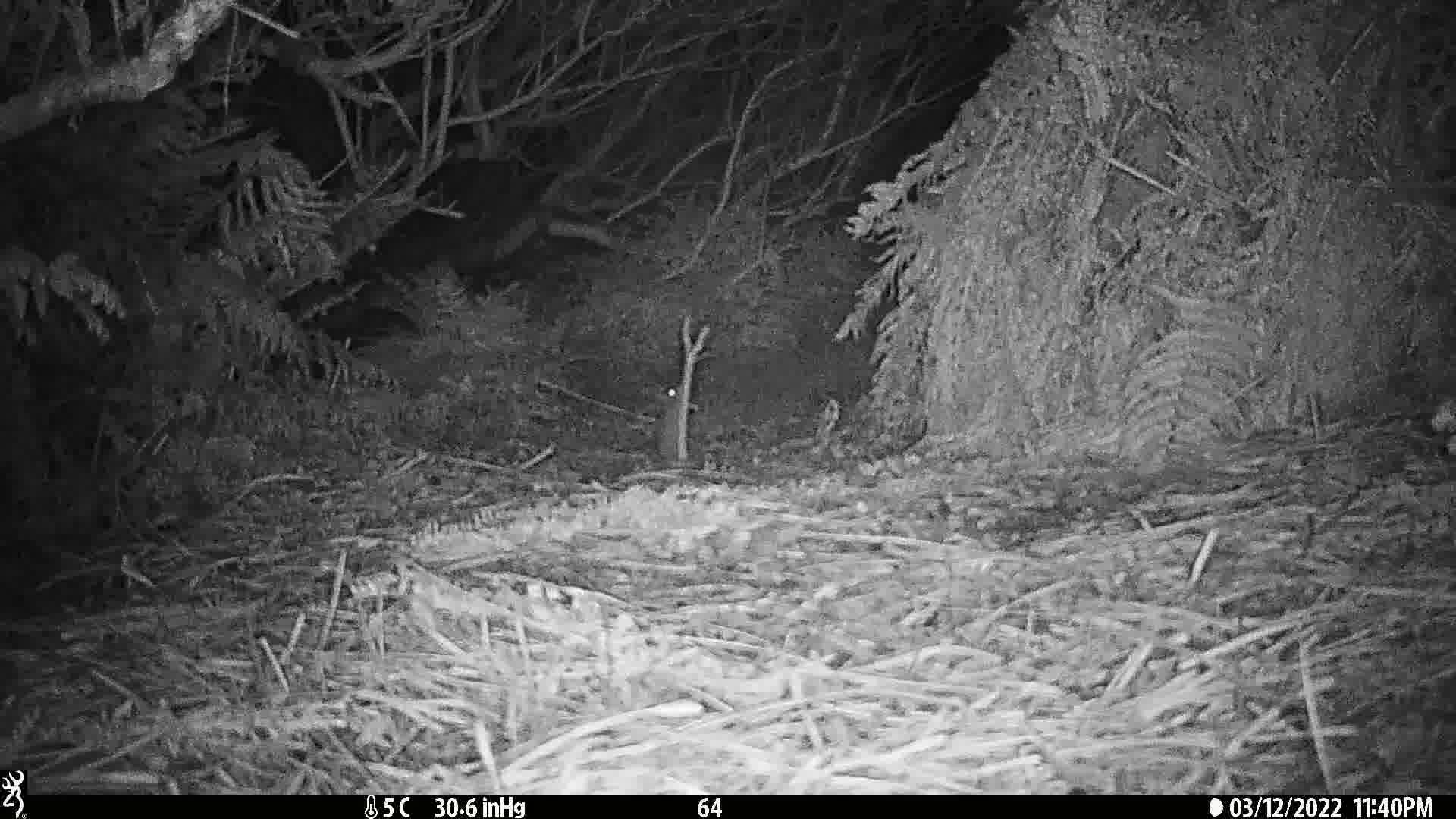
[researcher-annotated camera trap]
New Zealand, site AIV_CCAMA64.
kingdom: Animalia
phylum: Chordata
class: Mammalia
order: Rodentia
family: Muridae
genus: Mus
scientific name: Mus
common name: mouse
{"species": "mouse (Mus)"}